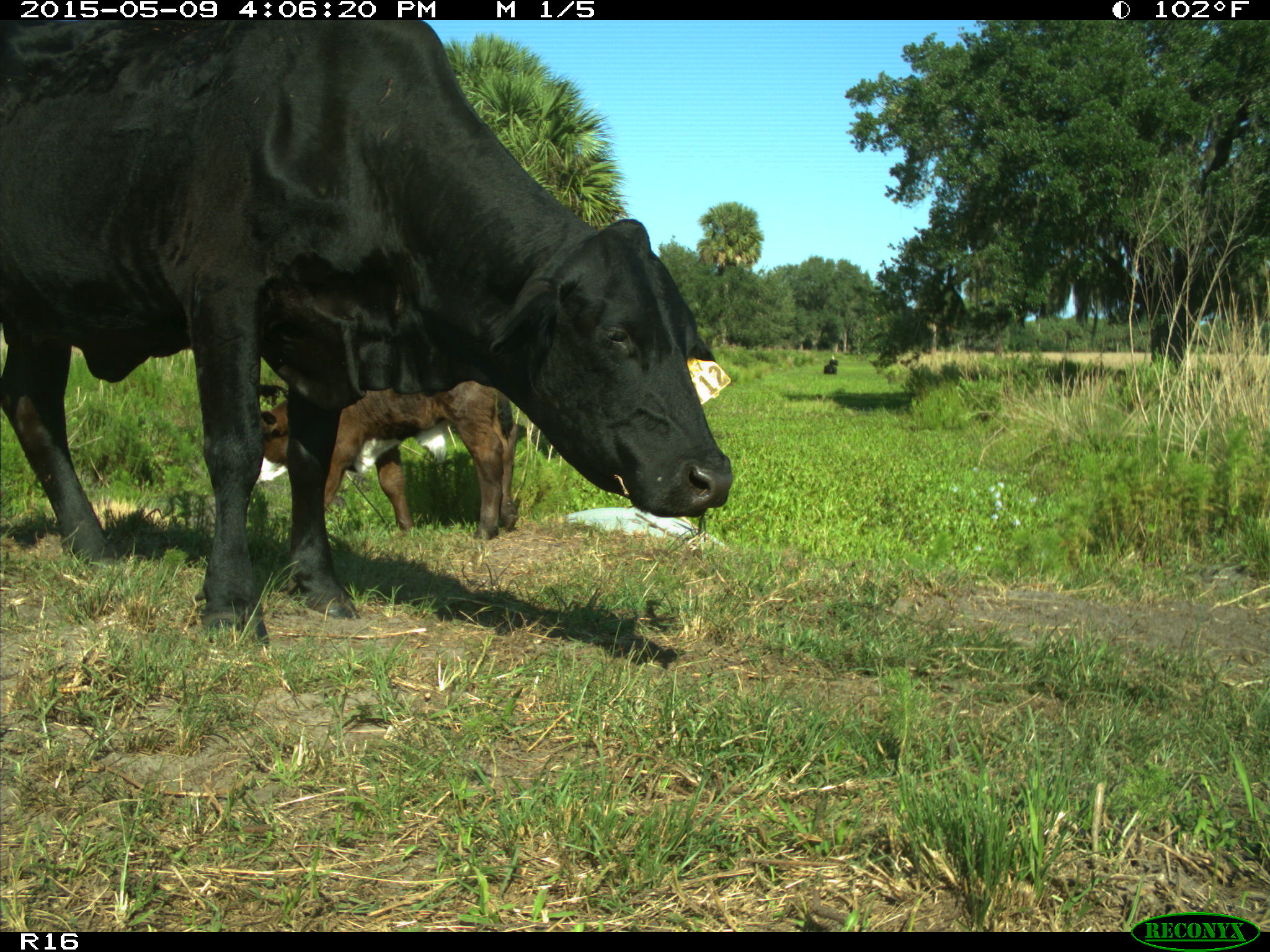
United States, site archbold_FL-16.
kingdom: Animalia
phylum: Chordata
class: Mammalia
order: Artiodactyla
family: Bovidae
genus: Bos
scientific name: Bos taurus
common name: domestic cow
Bos taurus (domestic cow).